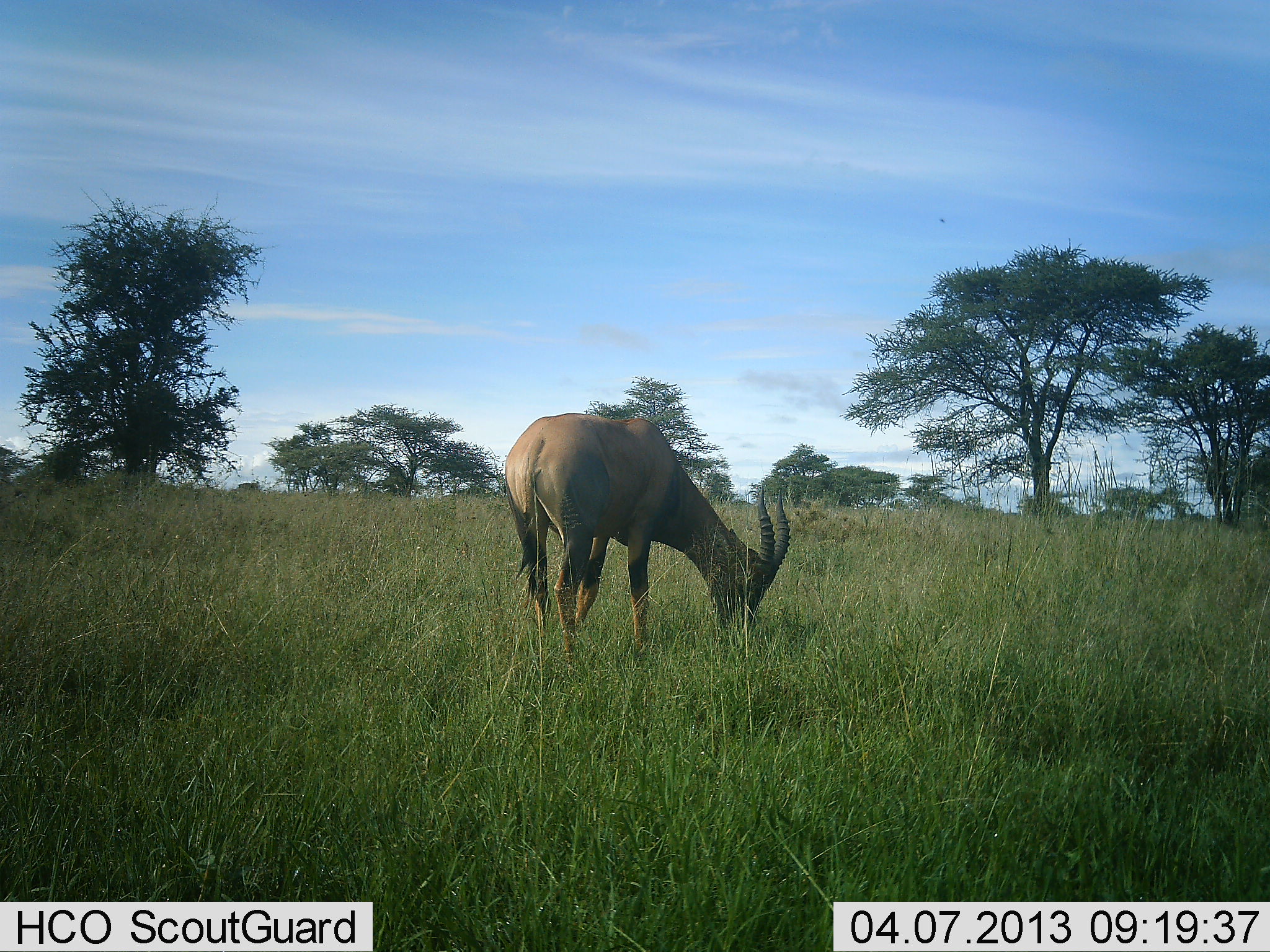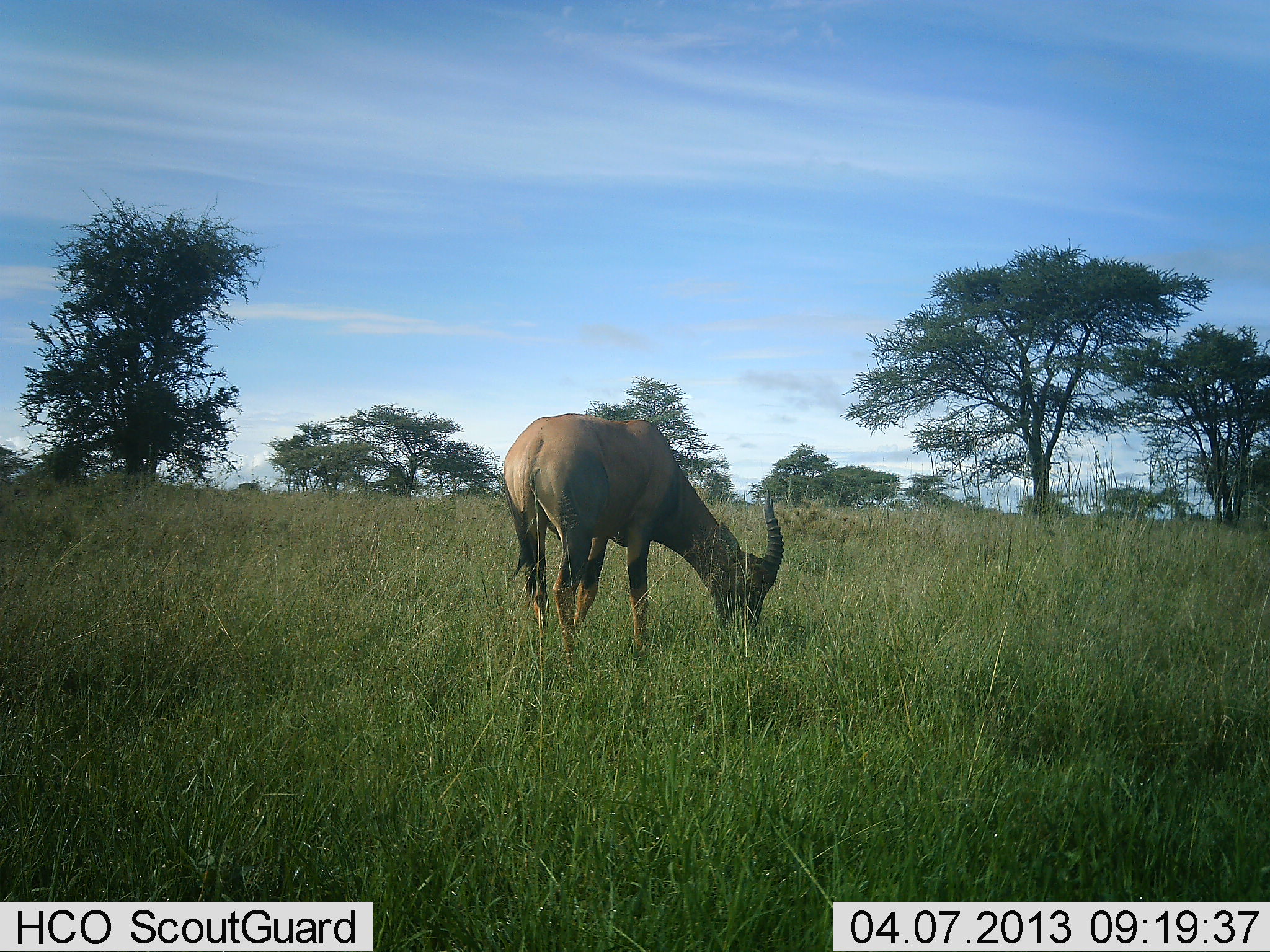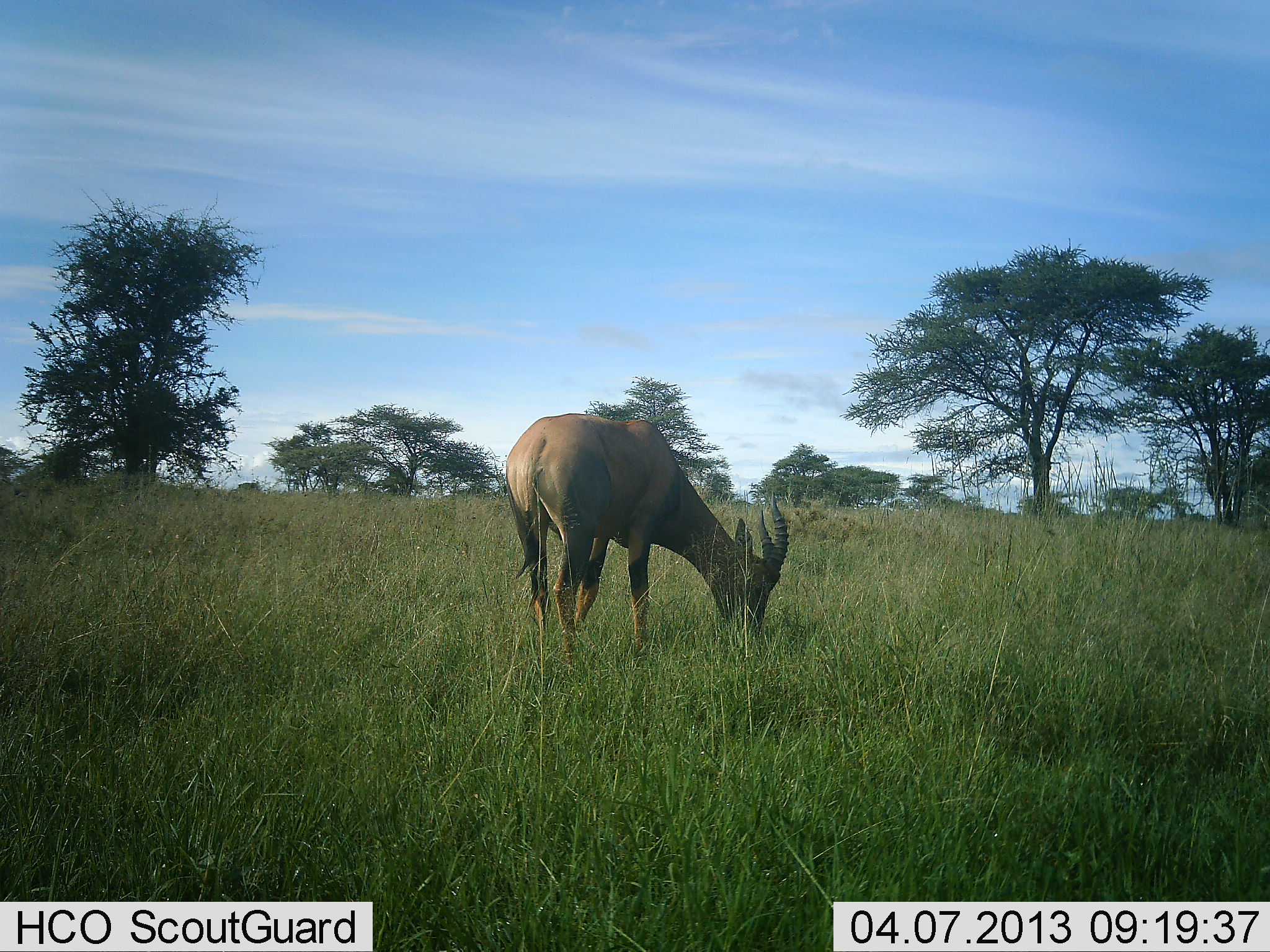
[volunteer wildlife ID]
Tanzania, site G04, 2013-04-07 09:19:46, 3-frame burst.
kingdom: Animalia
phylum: Chordata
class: Mammalia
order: Artiodactyla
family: Bovidae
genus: Damaliscus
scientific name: Damaliscus lunatus jimela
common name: topi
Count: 1.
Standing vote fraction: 27%.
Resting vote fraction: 0%.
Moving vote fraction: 0%.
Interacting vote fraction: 0%.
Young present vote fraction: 0%.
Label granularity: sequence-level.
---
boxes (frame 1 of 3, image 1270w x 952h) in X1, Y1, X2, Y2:
animal: 504, 412, 793, 662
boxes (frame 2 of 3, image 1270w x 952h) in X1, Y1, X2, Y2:
animal: 503, 413, 786, 656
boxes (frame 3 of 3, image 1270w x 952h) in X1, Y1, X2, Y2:
animal: 505, 413, 790, 659